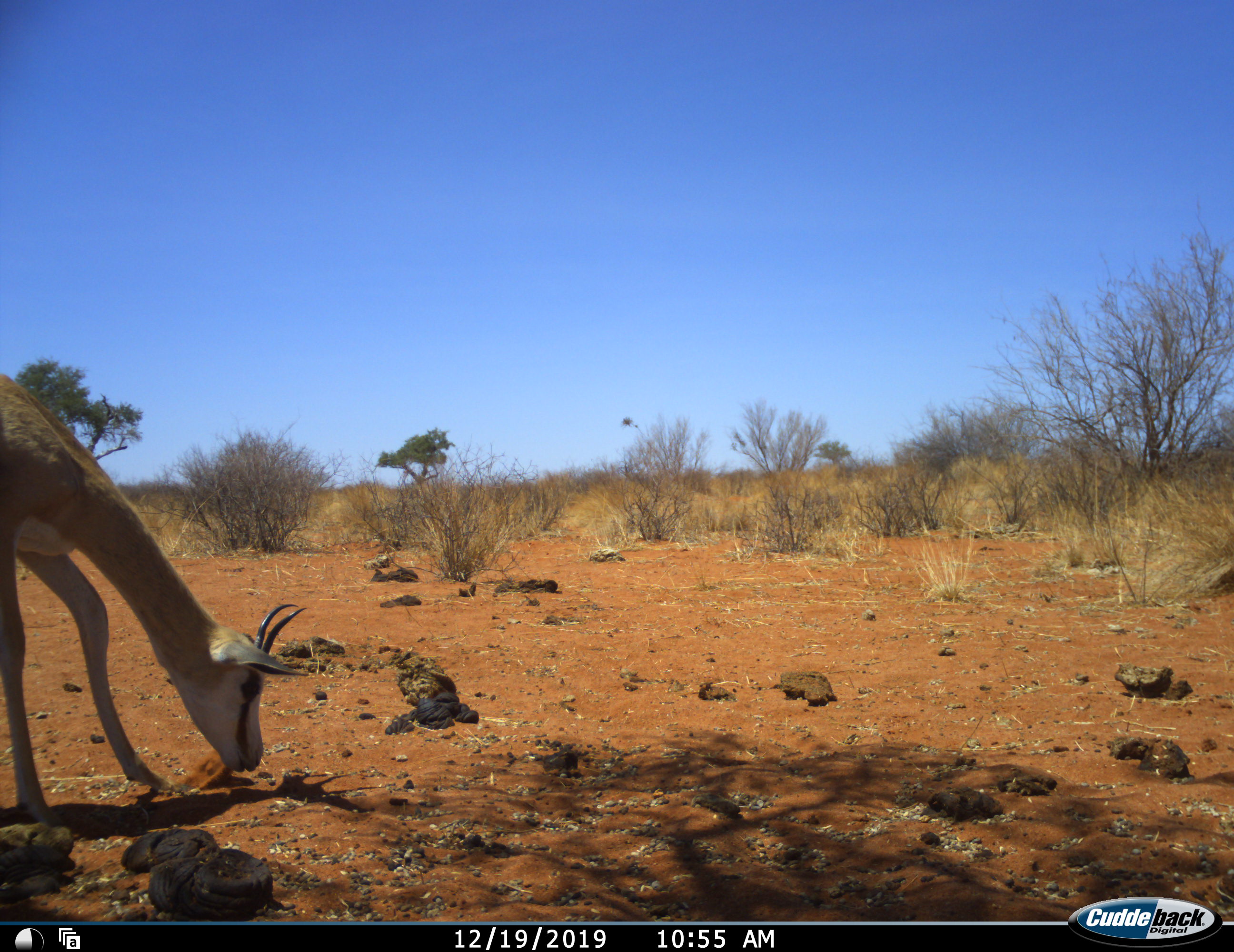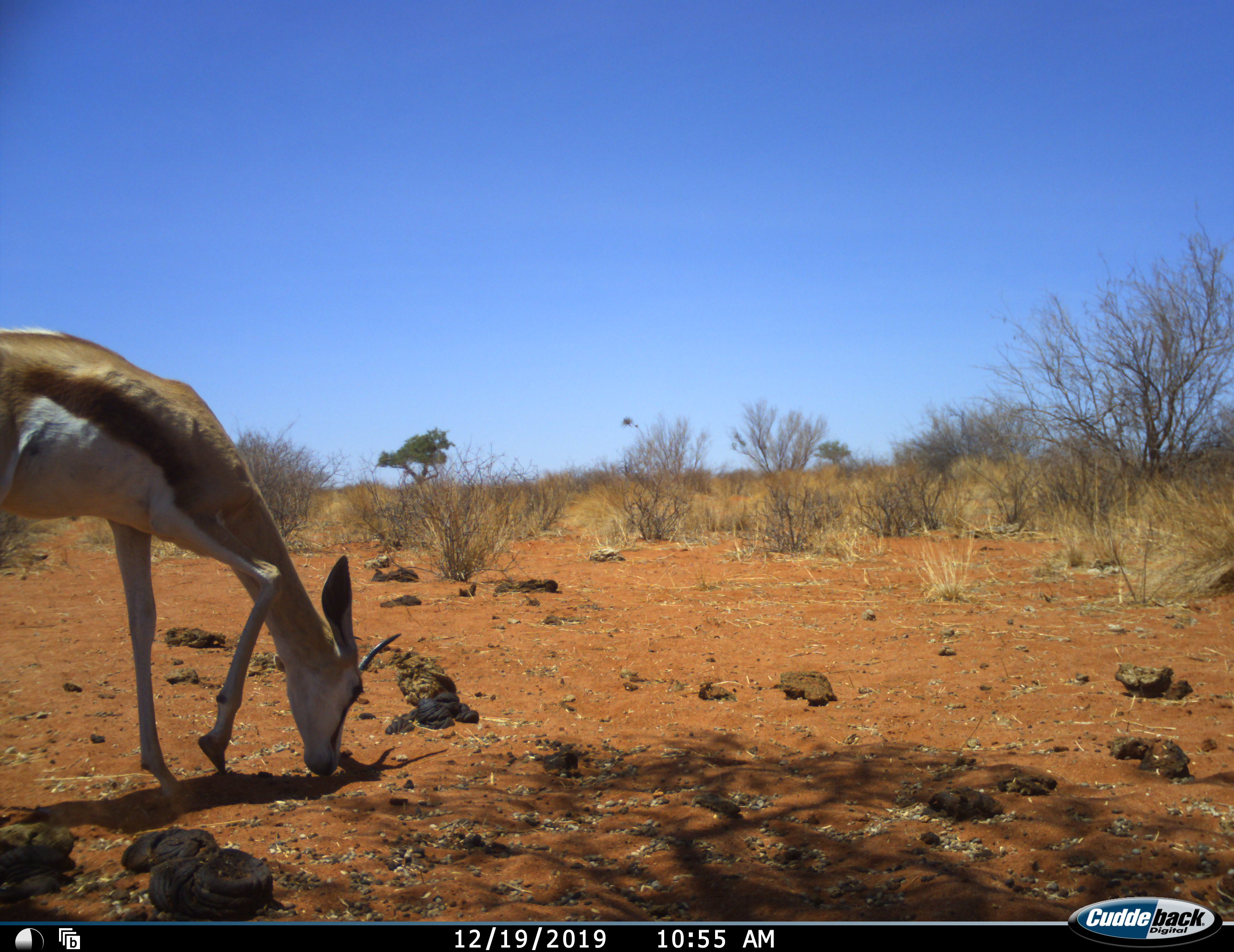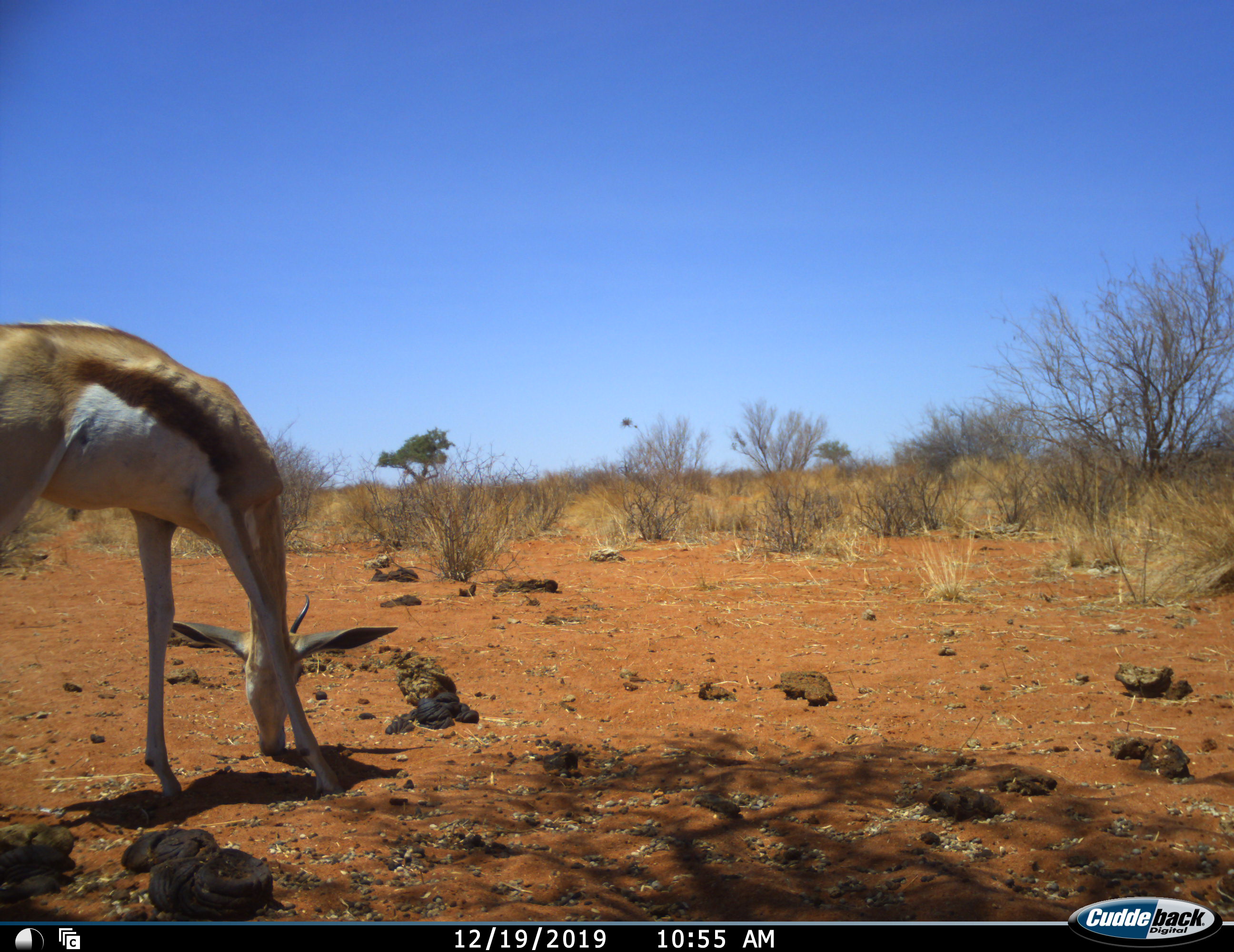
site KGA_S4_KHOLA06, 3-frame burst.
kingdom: Animalia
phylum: Chordata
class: Mammalia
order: Artiodactyla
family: Bovidae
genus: Antidorcas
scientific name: Antidorcas marsupialis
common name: springbok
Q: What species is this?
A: Springbok (Antidorcas marsupialis).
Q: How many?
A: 1.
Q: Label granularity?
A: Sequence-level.